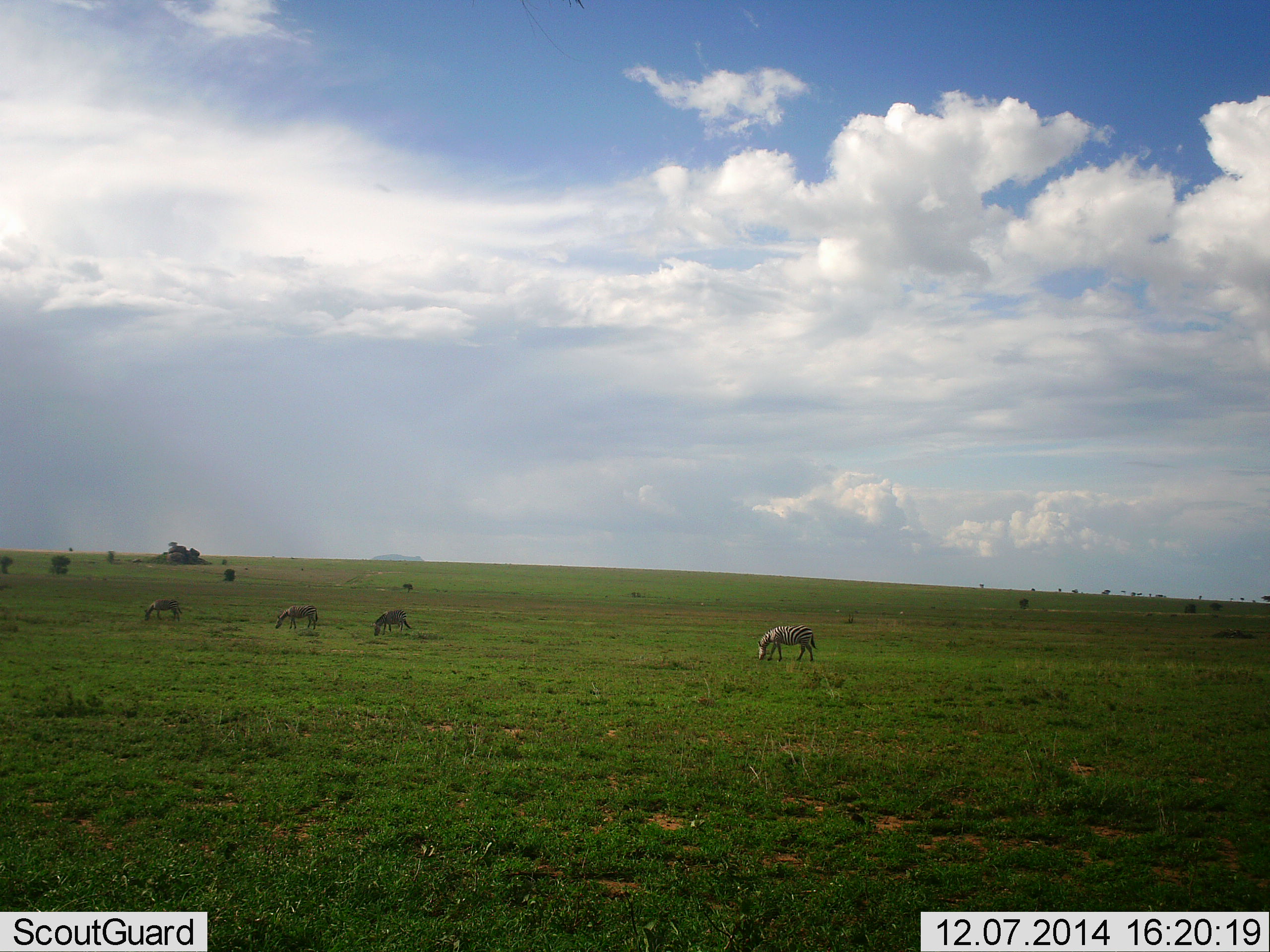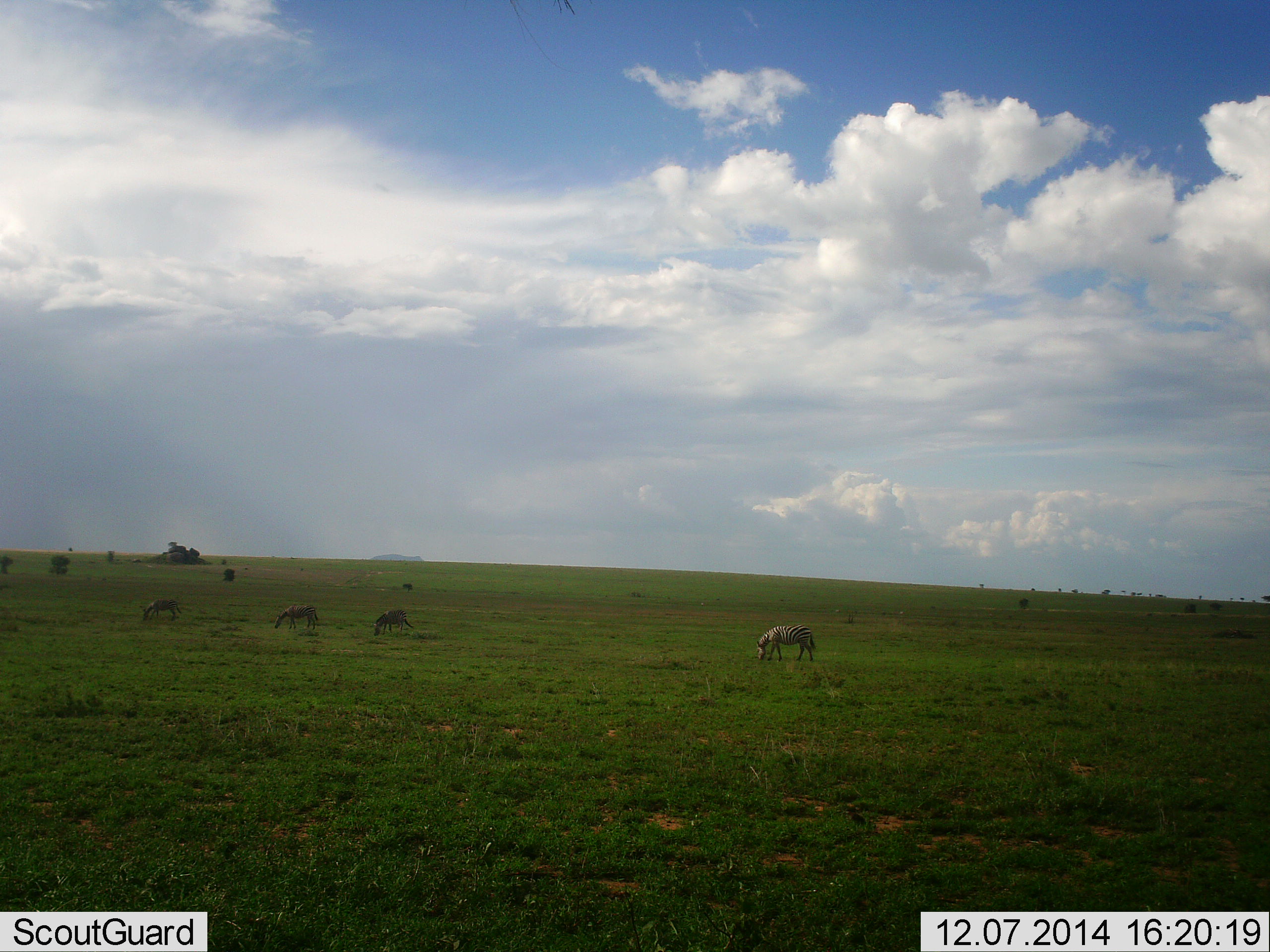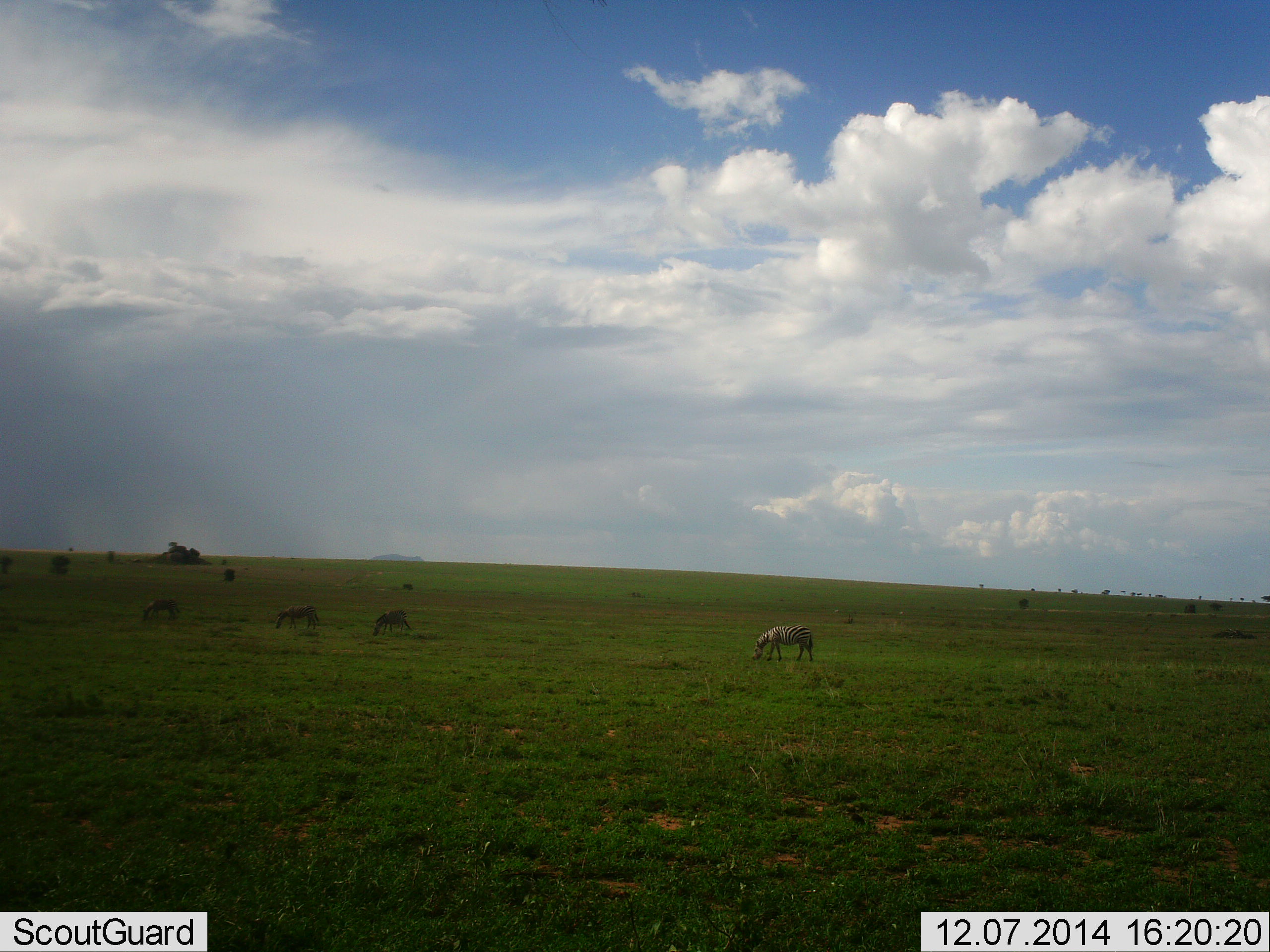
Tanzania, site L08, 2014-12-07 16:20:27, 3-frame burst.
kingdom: Animalia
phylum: Chordata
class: Mammalia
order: Perissodactyla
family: Equidae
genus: Equus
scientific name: Equus quagga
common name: plains zebra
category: zebra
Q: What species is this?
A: Zebra (plains zebra) (Equus quagga).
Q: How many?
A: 4.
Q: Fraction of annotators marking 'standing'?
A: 30%.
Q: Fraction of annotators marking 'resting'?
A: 0%.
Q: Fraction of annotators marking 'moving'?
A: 0%.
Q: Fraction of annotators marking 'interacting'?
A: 0%.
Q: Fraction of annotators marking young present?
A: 0%.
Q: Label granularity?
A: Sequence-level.